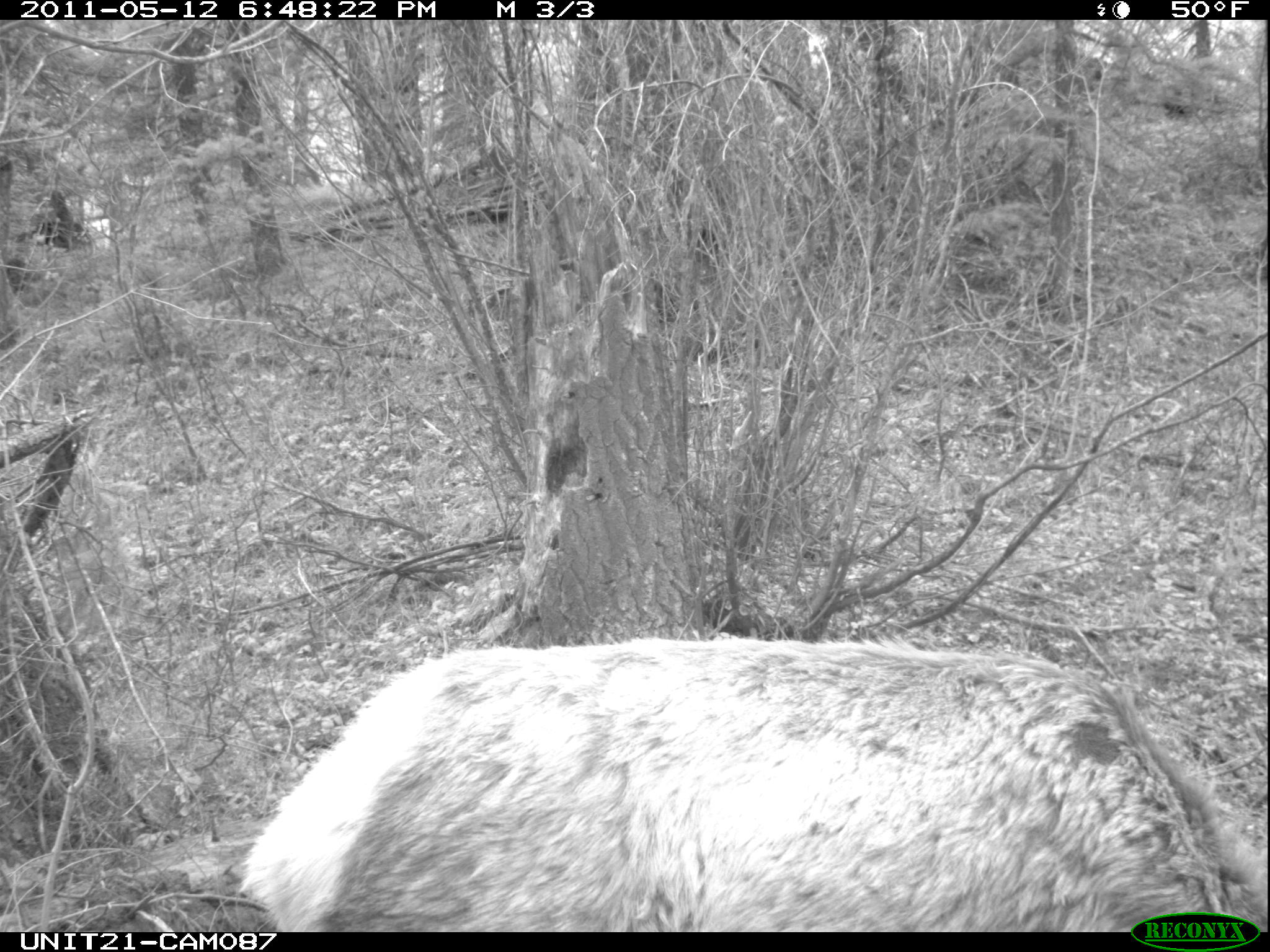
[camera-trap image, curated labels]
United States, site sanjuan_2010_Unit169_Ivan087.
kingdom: Animalia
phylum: Chordata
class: Mammalia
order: Artiodactyla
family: Cervidae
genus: Cervus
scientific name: Cervus elaphus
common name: red deer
Cervus elaphus (red deer).